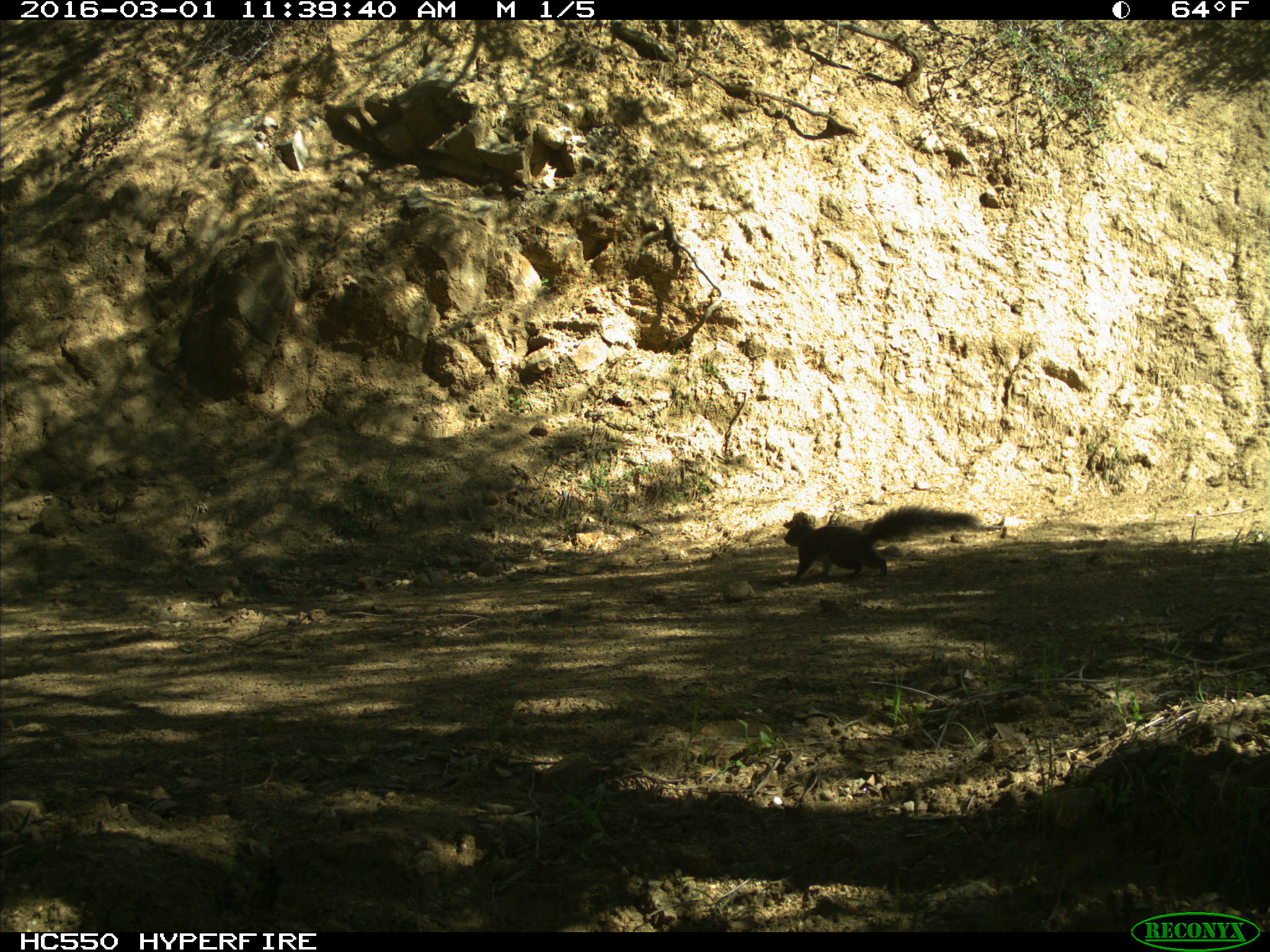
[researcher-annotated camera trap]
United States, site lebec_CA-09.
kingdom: Animalia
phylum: Chordata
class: Mammalia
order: Rodentia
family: Sciuridae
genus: Sciurus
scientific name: Sciurus carolinensis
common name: eastern gray squirrel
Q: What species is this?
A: Sciurus carolinensis (eastern gray squirrel).